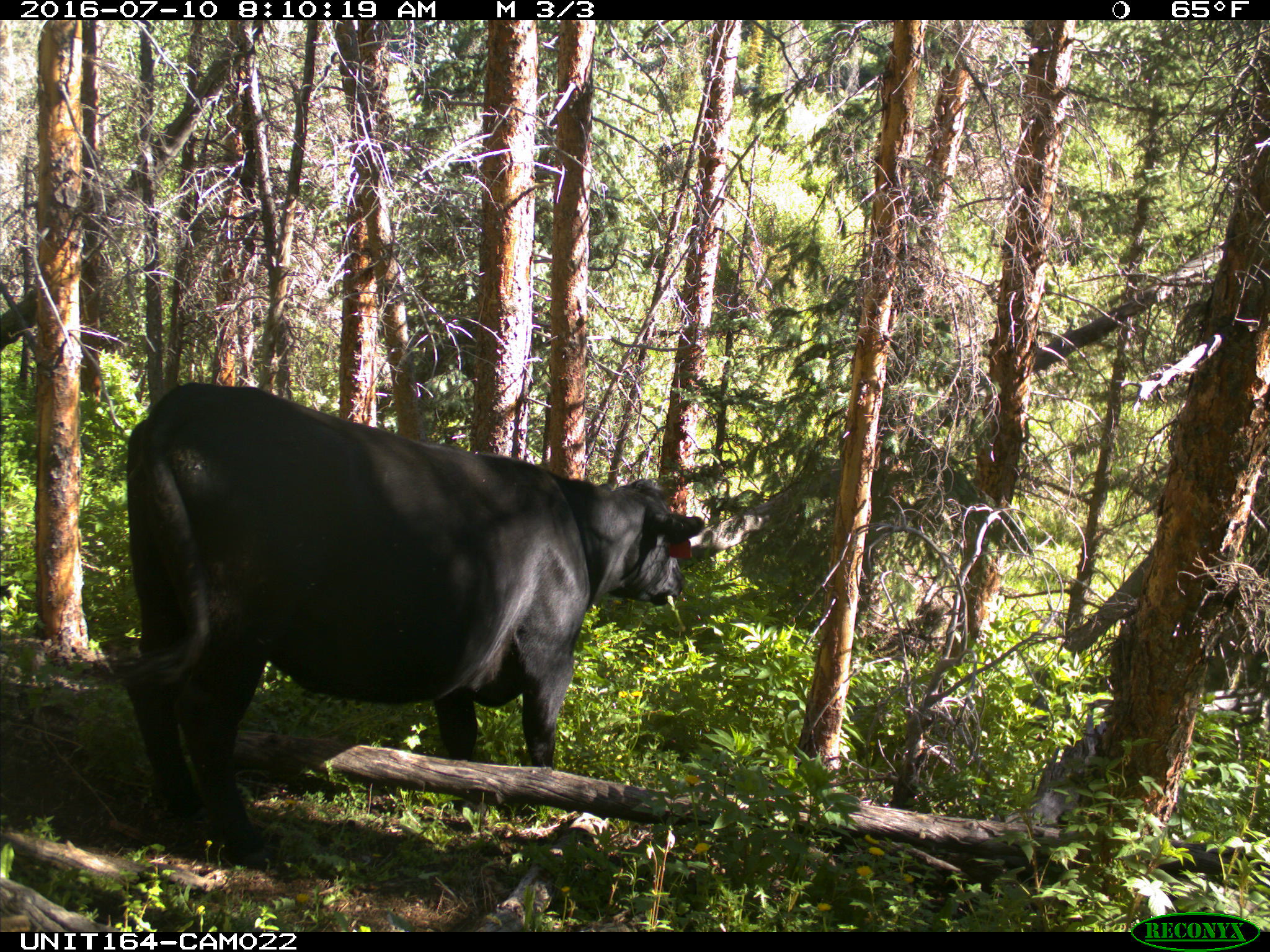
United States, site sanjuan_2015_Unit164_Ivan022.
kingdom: Animalia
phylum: Chordata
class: Mammalia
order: Artiodactyla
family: Bovidae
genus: Bos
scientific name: Bos taurus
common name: domestic cow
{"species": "Bos taurus (domestic cow)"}